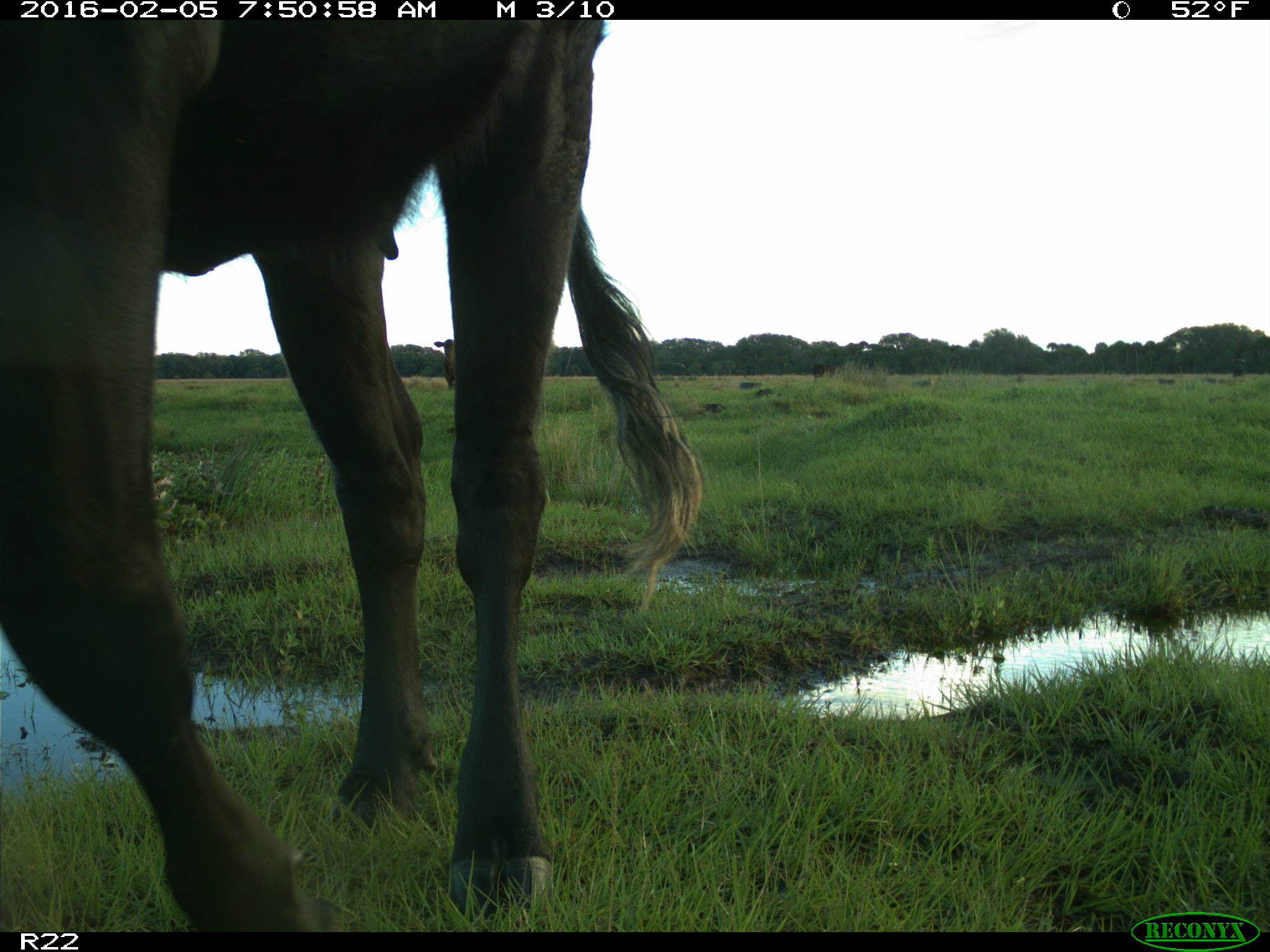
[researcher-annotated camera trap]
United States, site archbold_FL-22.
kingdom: Animalia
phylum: Chordata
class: Mammalia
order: Artiodactyla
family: Bovidae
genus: Bos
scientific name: Bos taurus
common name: domestic cow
Bos taurus (domestic cow).